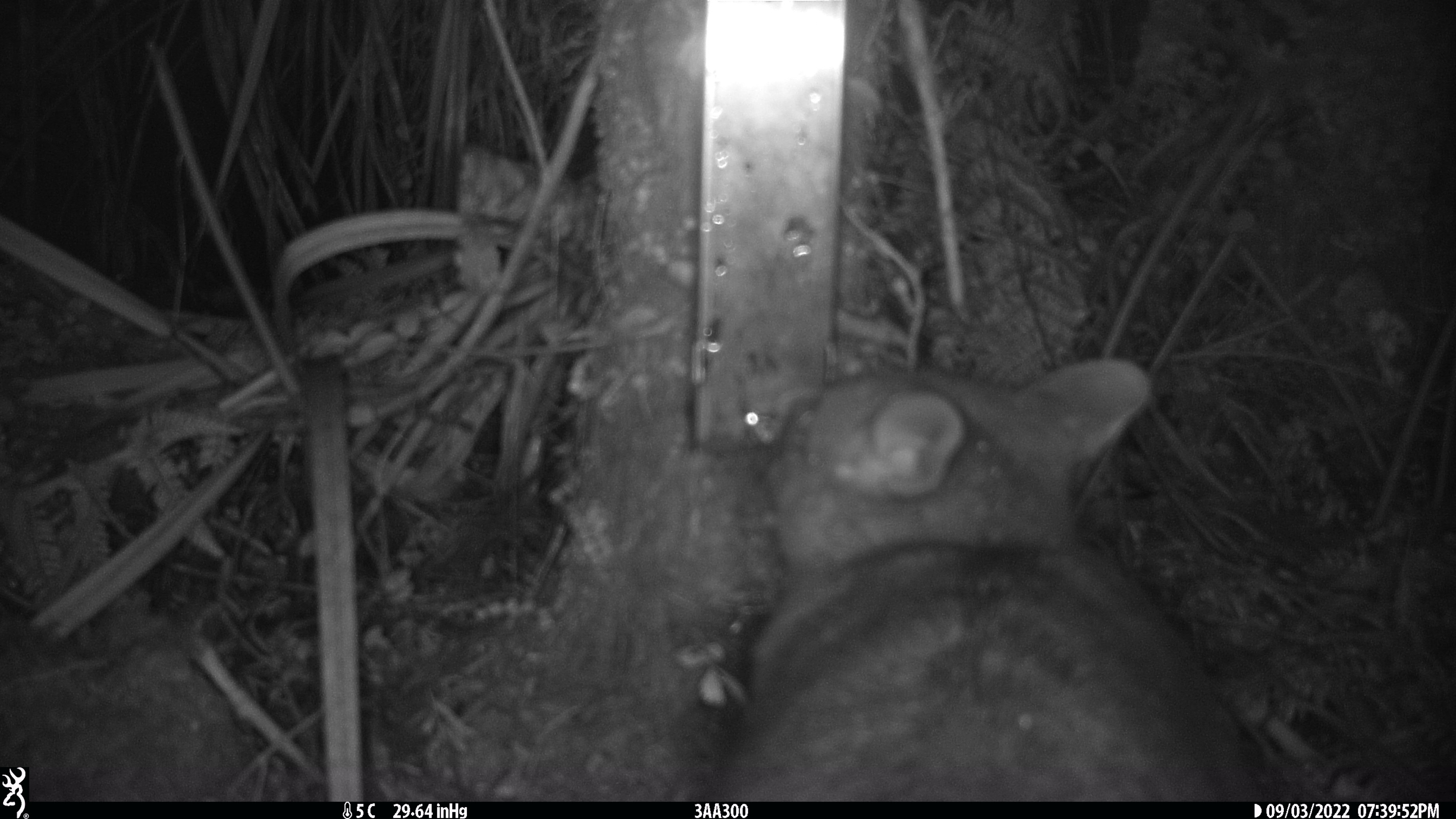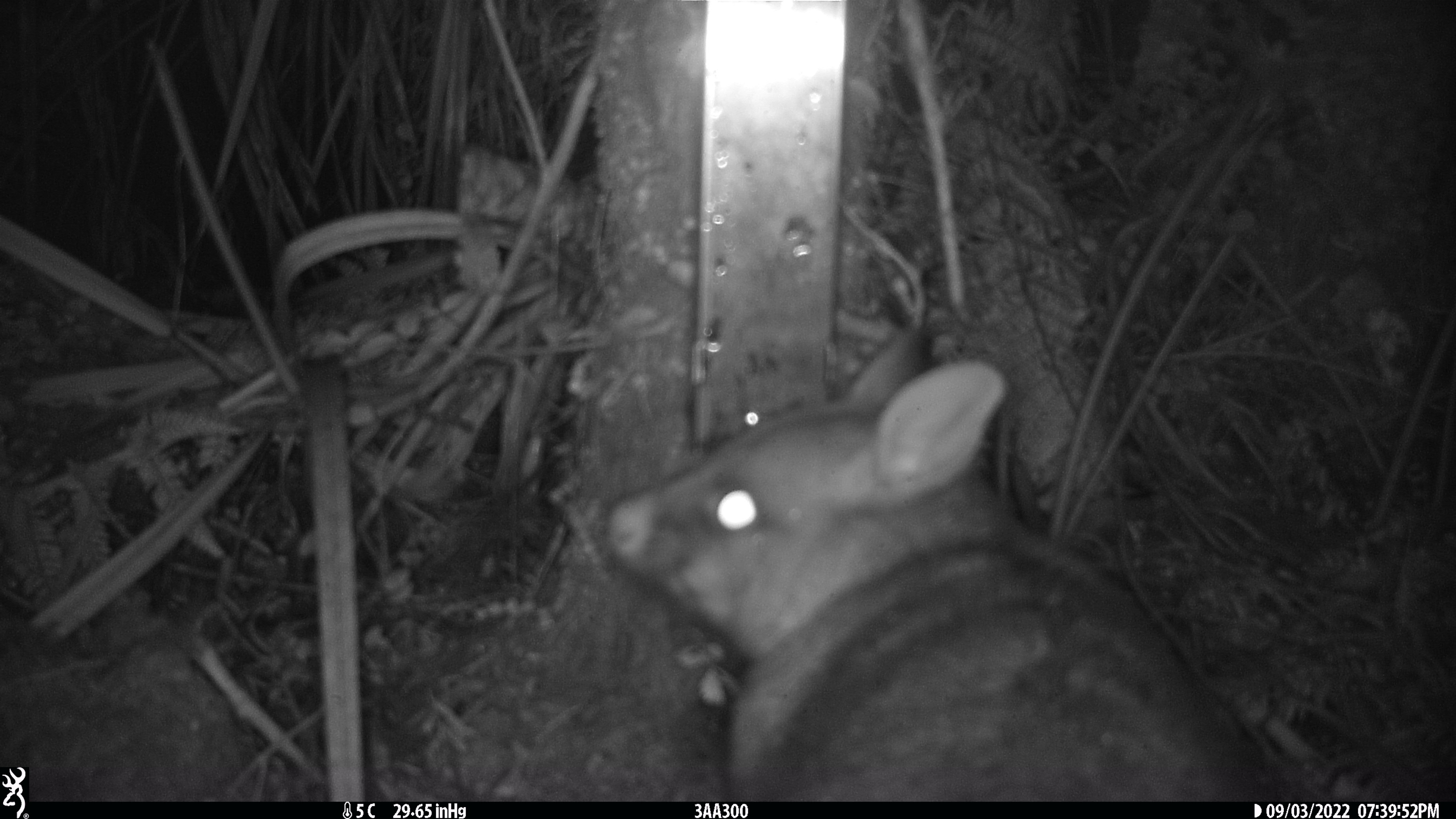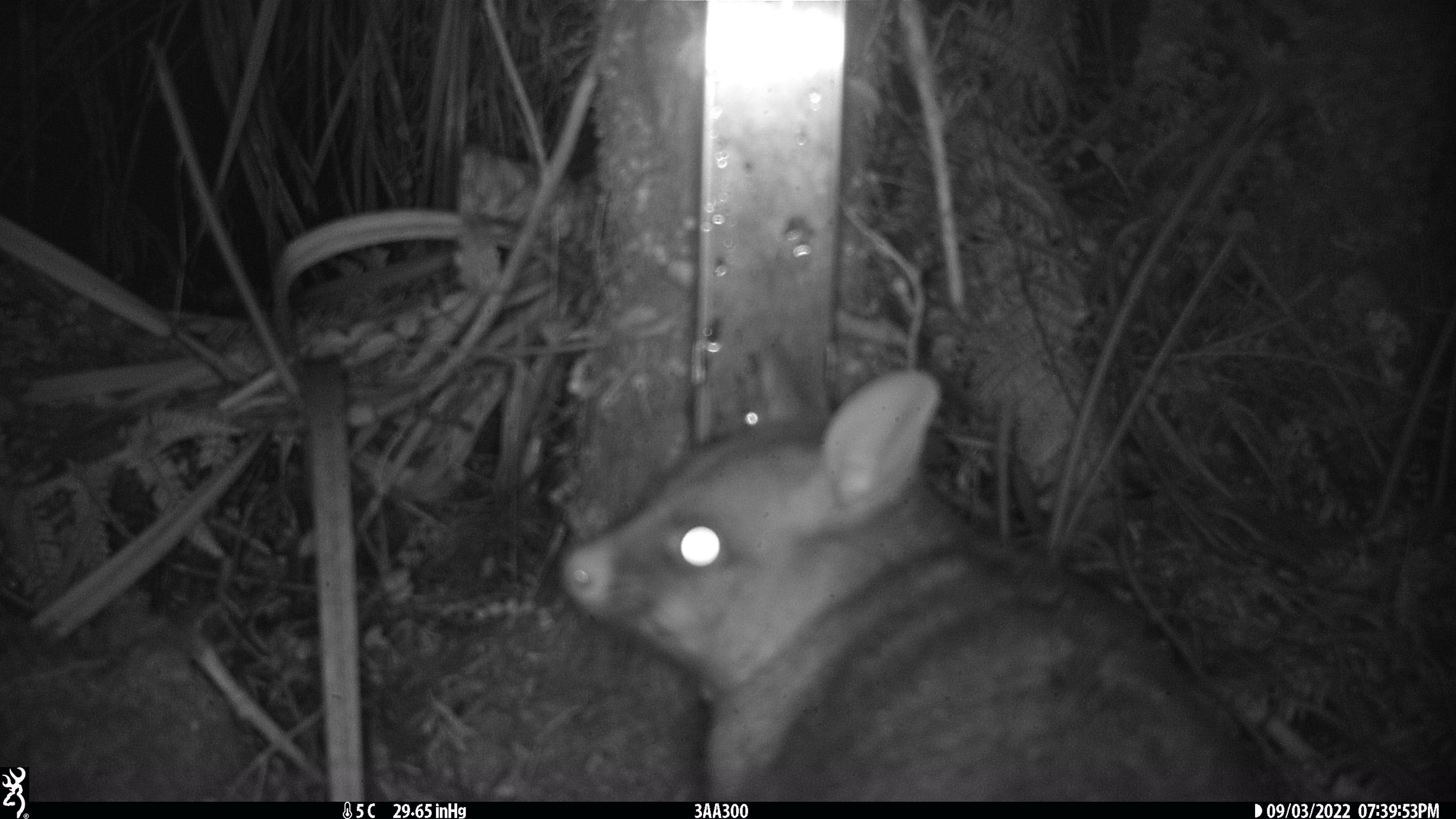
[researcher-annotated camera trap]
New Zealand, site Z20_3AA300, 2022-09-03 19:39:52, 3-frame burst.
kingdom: Animalia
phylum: Chordata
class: Mammalia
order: Diprotodontia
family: Phalangeridae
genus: Trichosurus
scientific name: Trichosurus vulpecula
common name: common brushtail possum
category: possum